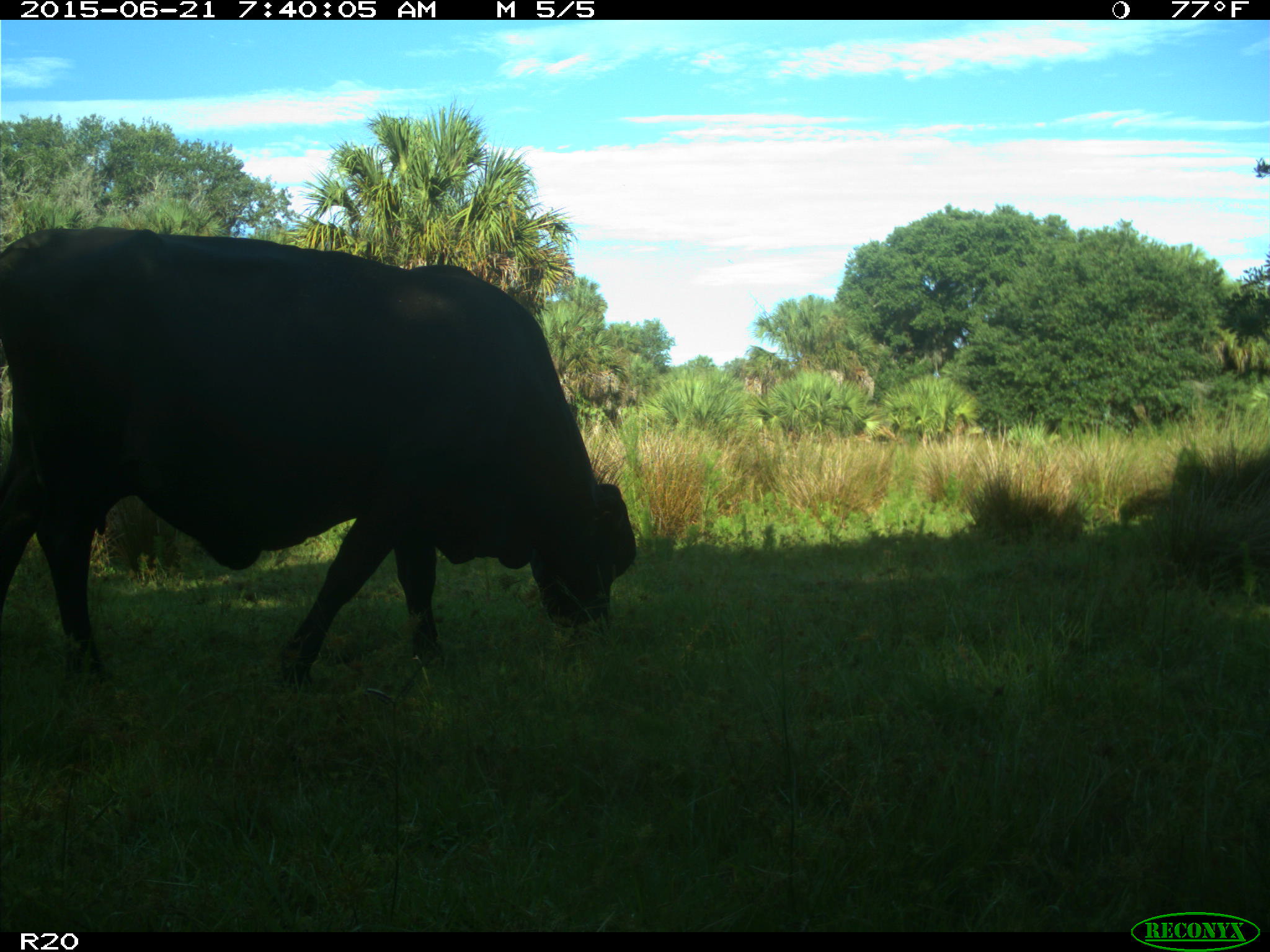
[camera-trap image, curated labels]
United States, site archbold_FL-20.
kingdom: Animalia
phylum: Chordata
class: Mammalia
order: Artiodactyla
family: Bovidae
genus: Bos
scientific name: Bos taurus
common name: domestic cow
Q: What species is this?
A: Bos taurus (domestic cow).